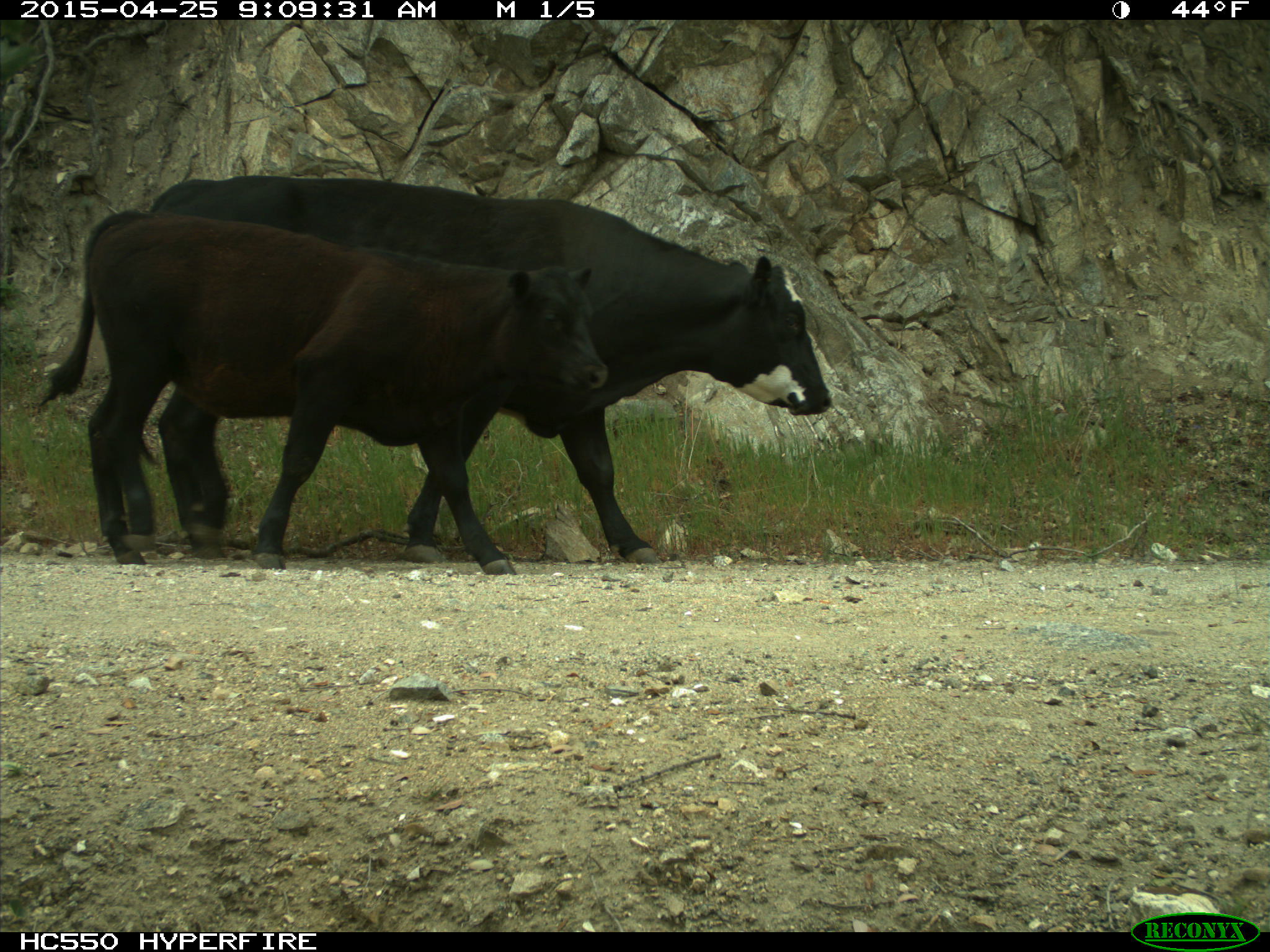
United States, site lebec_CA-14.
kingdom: Animalia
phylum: Chordata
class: Mammalia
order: Artiodactyla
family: Bovidae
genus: Bos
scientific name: Bos taurus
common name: domestic cow